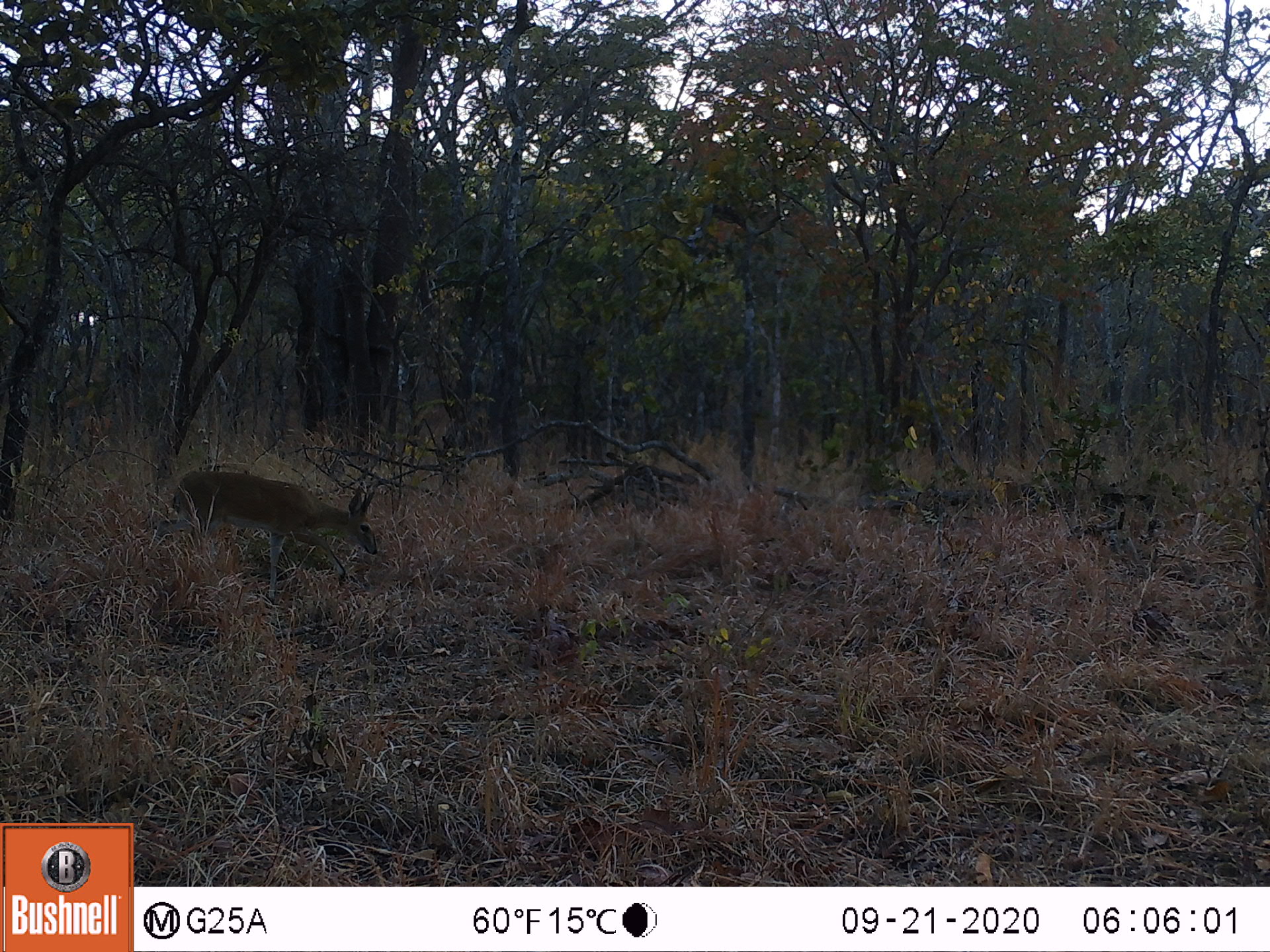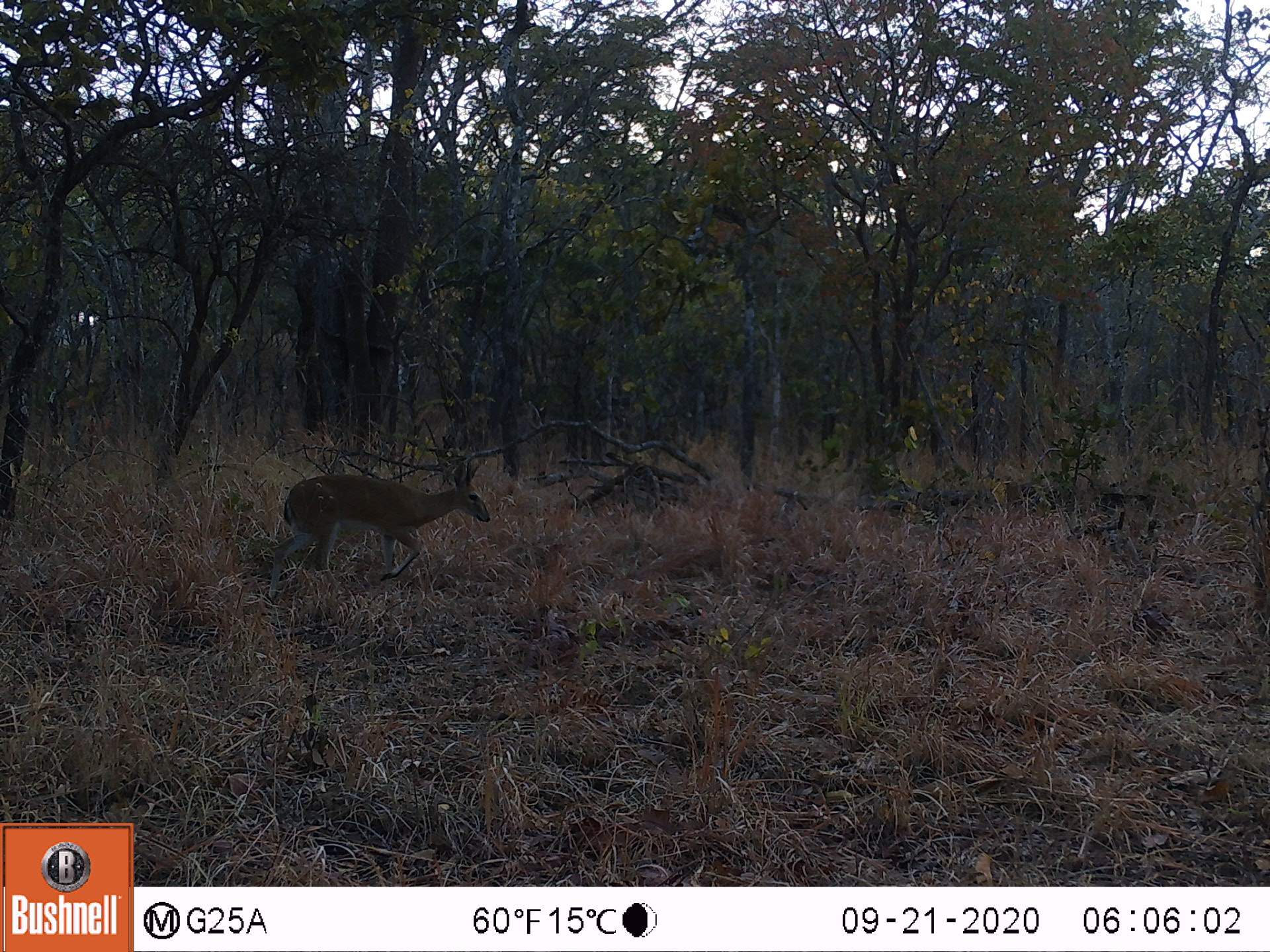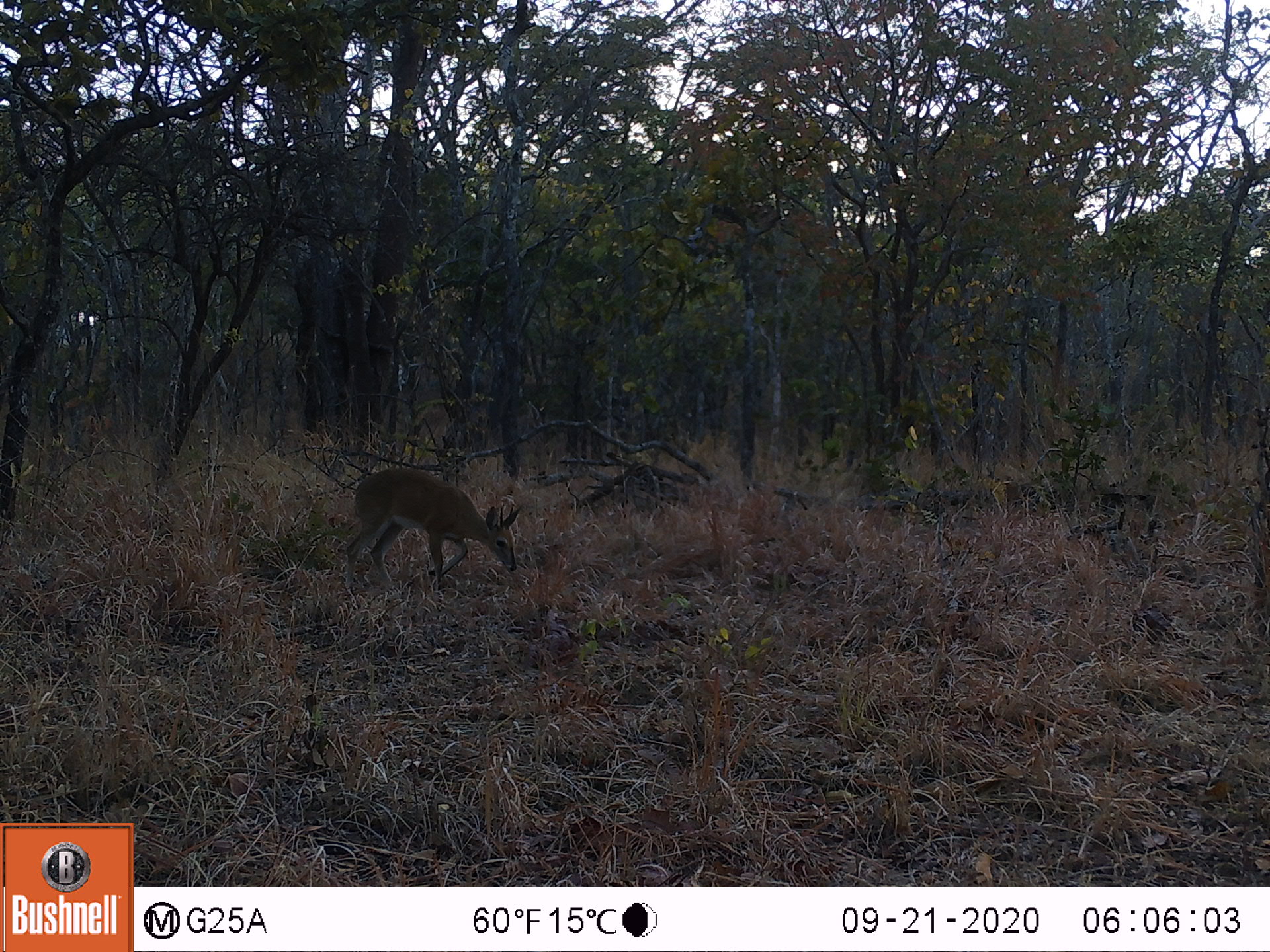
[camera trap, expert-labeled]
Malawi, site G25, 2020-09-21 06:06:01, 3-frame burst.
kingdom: Animalia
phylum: Chordata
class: Mammalia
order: Artiodactyla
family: Bovidae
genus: Sylvicapra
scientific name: Sylvicapra grimmia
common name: common duiker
Common duiker (Sylvicapra grimmia), count 1.